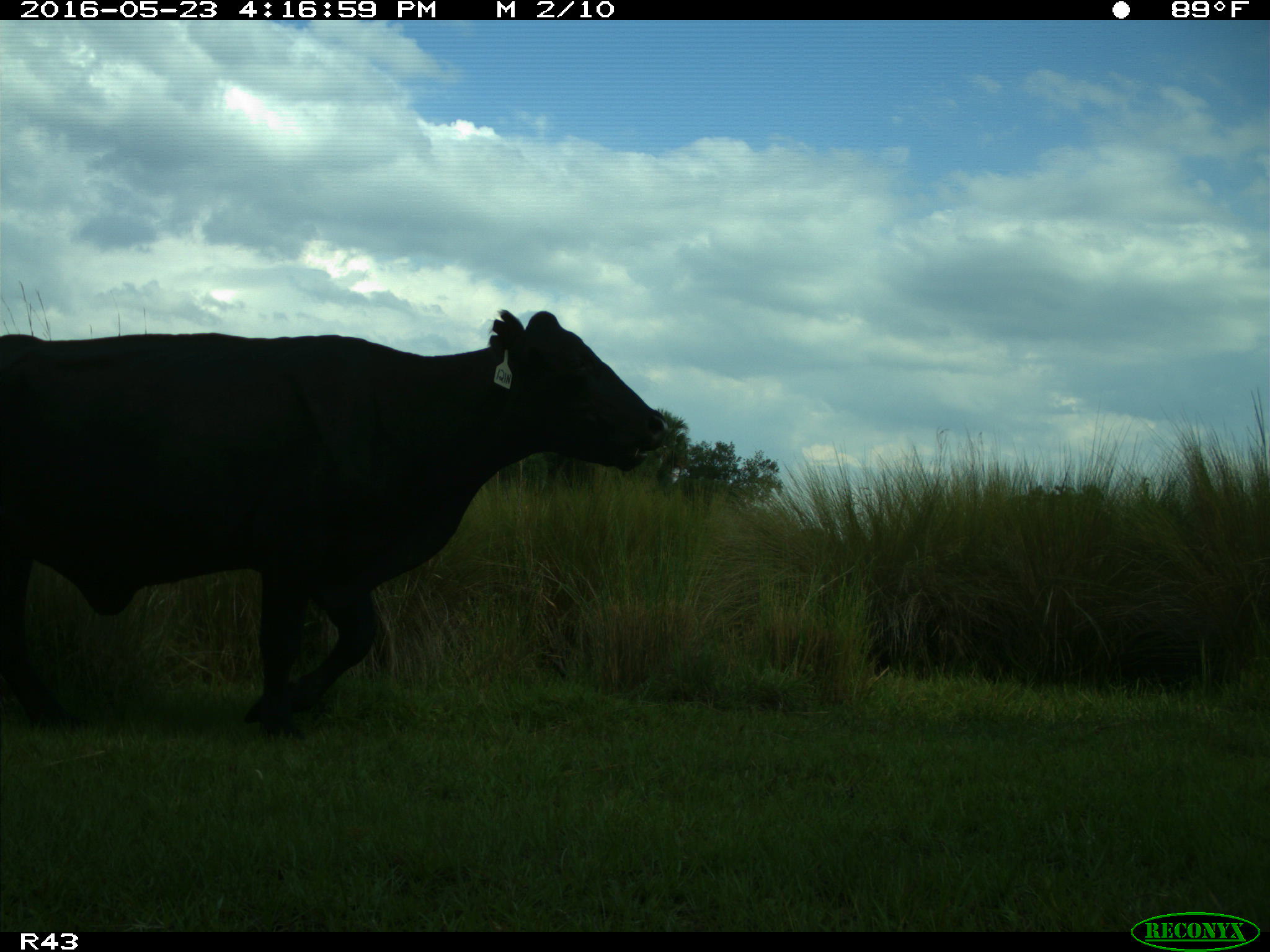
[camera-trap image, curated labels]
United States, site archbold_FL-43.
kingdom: Animalia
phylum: Chordata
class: Mammalia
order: Artiodactyla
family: Bovidae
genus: Bos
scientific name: Bos taurus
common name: domestic cow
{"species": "Bos taurus (domestic cow)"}